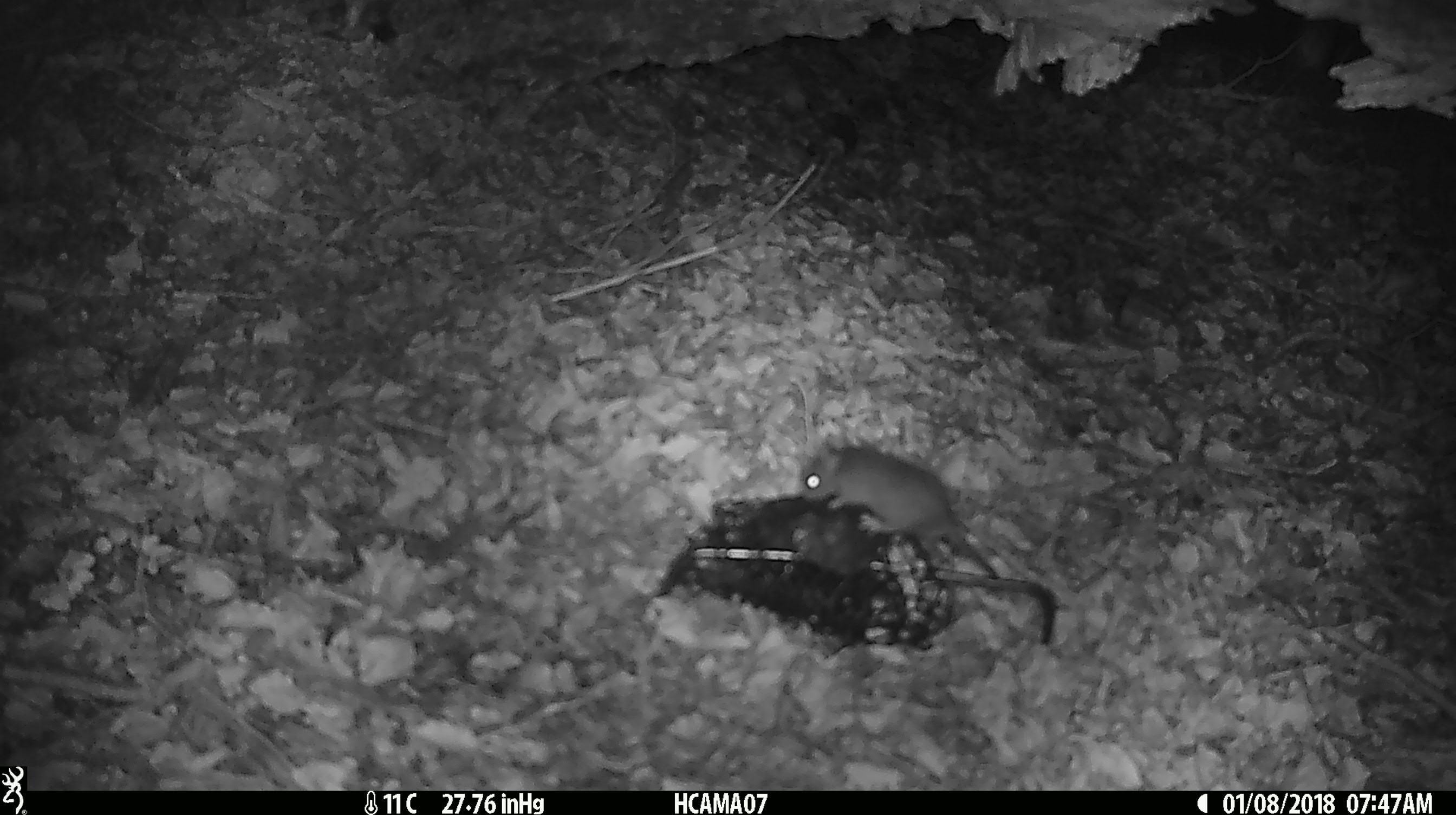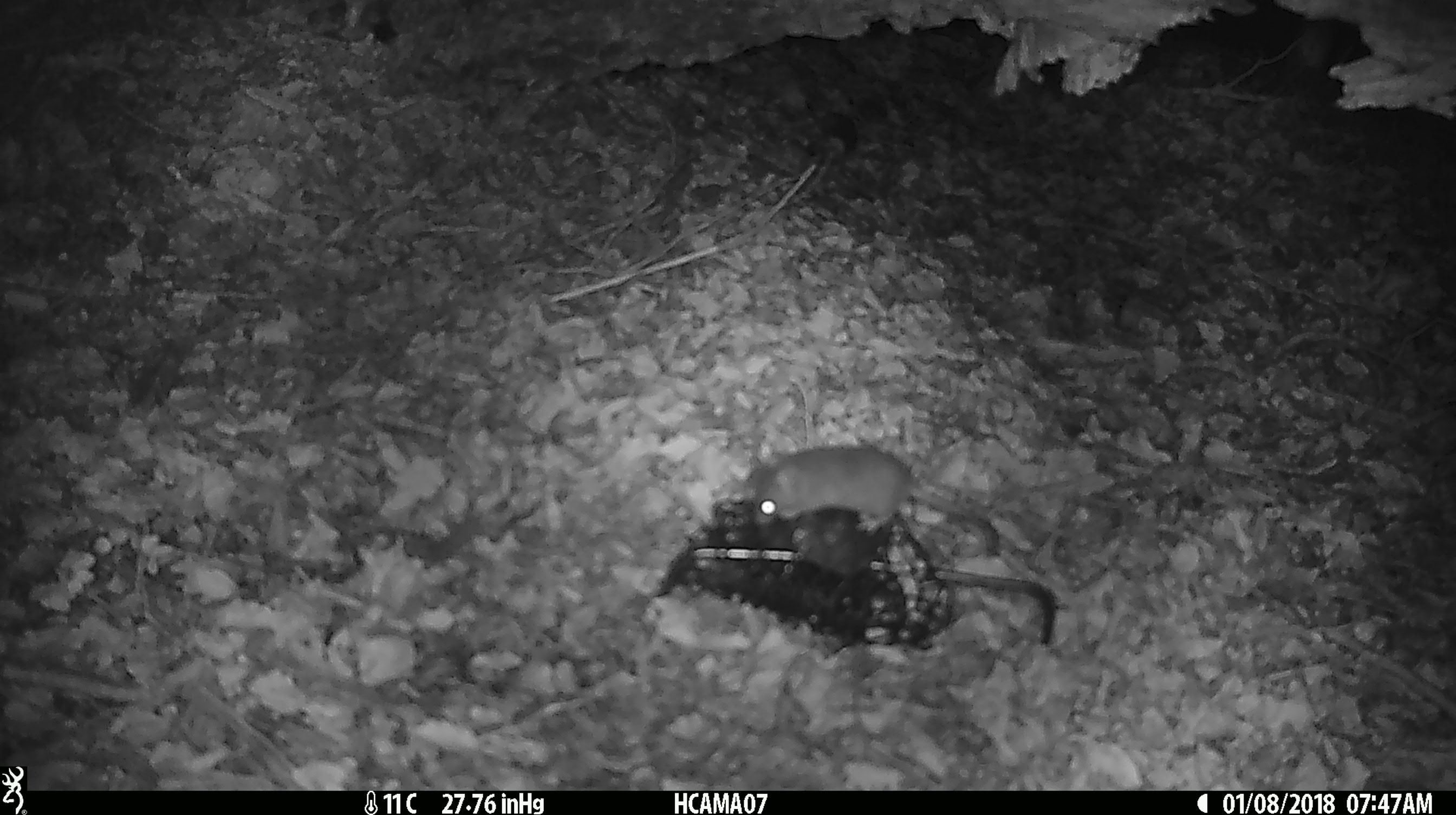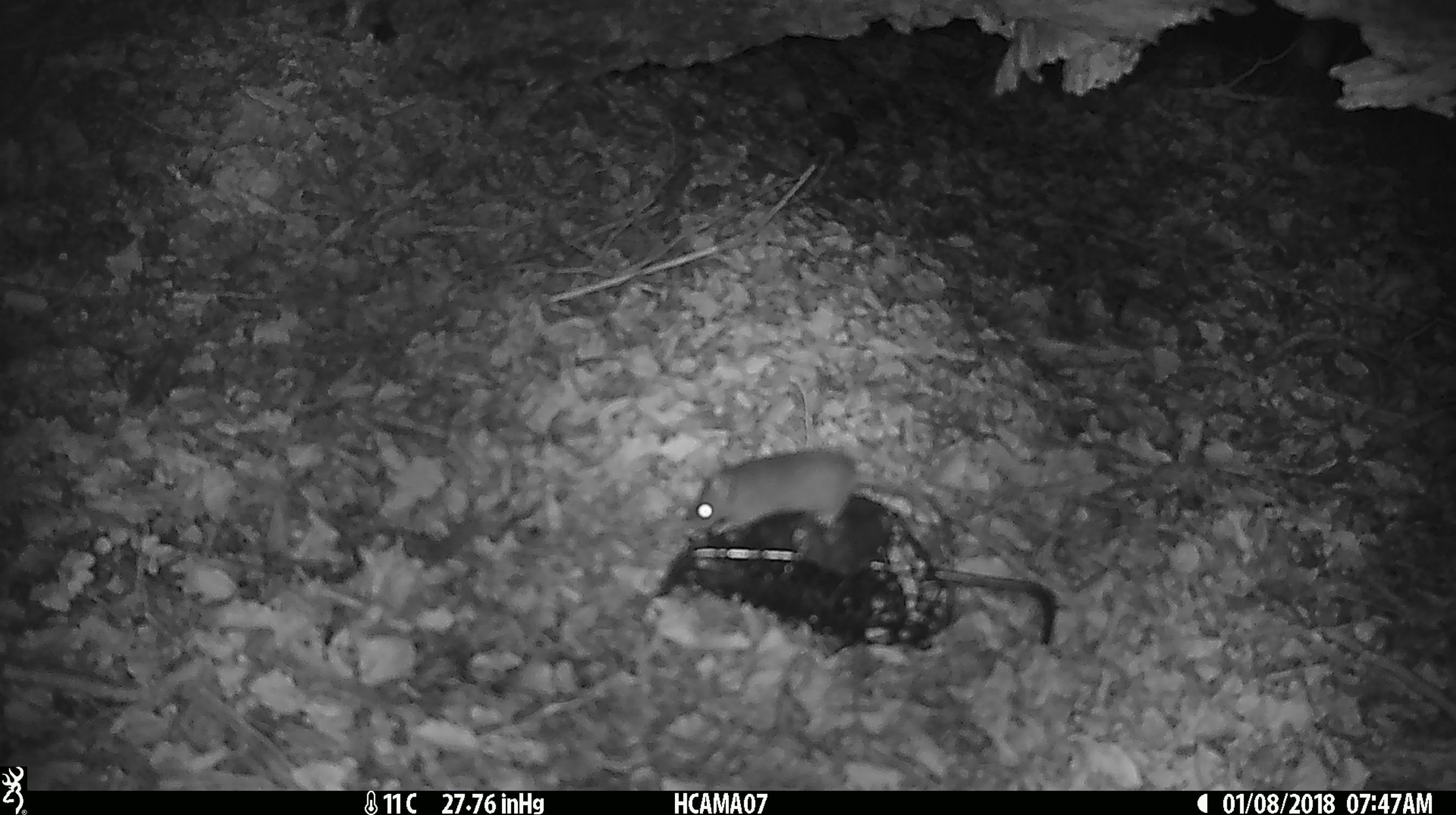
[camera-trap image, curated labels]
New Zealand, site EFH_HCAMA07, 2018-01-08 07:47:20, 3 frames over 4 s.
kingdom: Animalia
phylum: Chordata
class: Mammalia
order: Rodentia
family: Muridae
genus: Mus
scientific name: Mus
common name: mouse